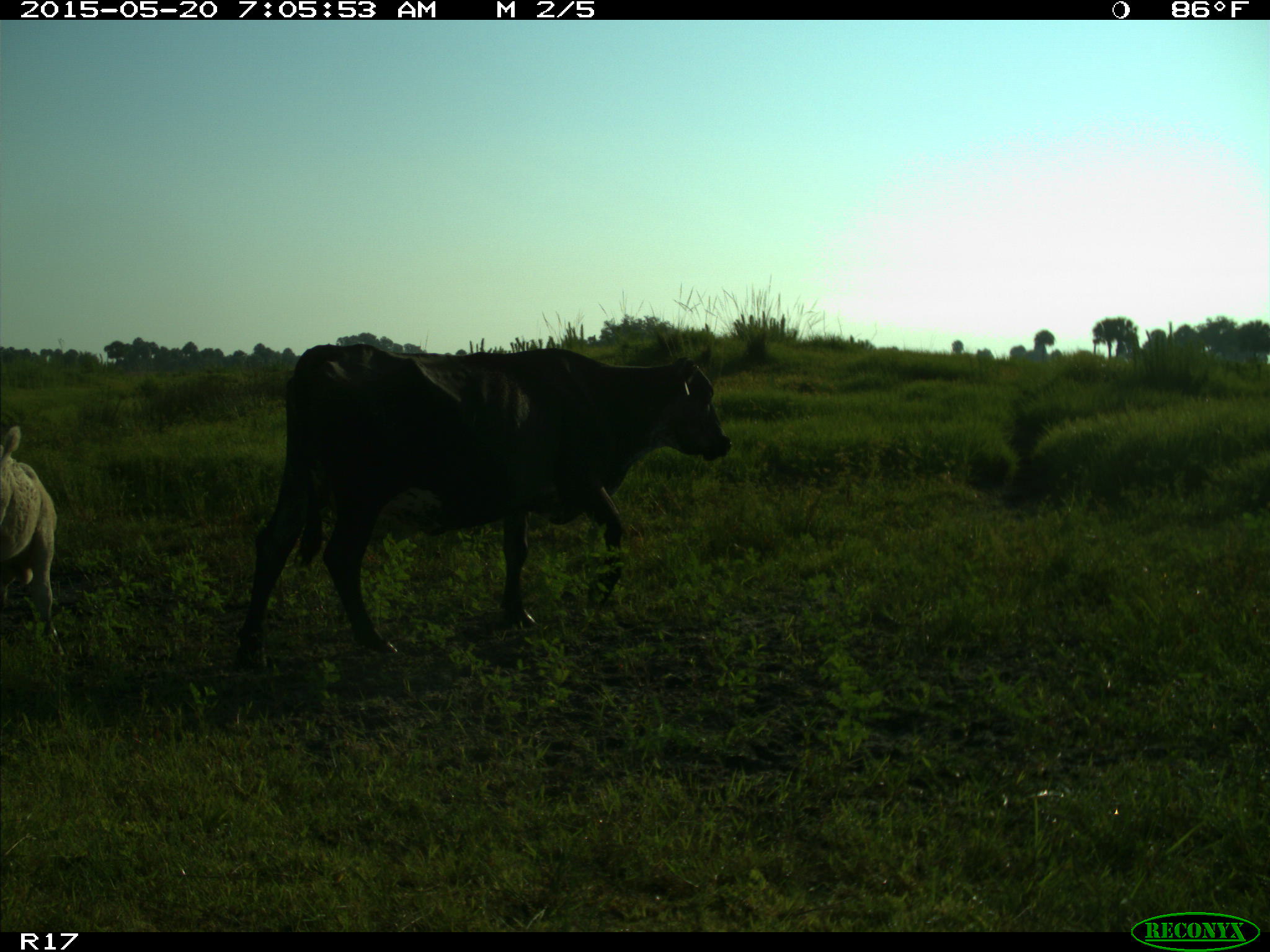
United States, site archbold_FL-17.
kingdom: Animalia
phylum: Chordata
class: Mammalia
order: Artiodactyla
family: Bovidae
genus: Bos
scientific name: Bos taurus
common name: domestic cow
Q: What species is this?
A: Bos taurus (domestic cow).